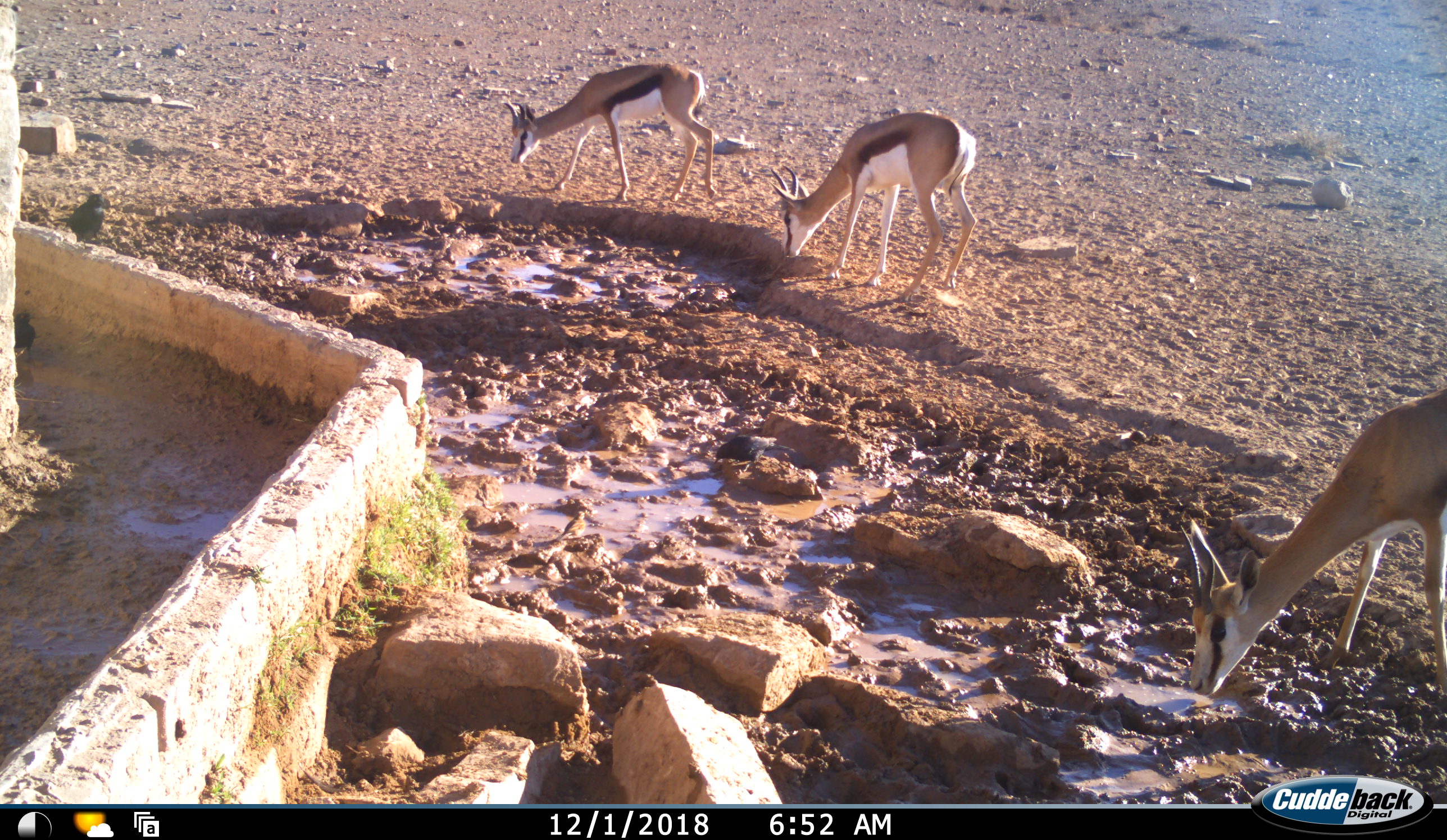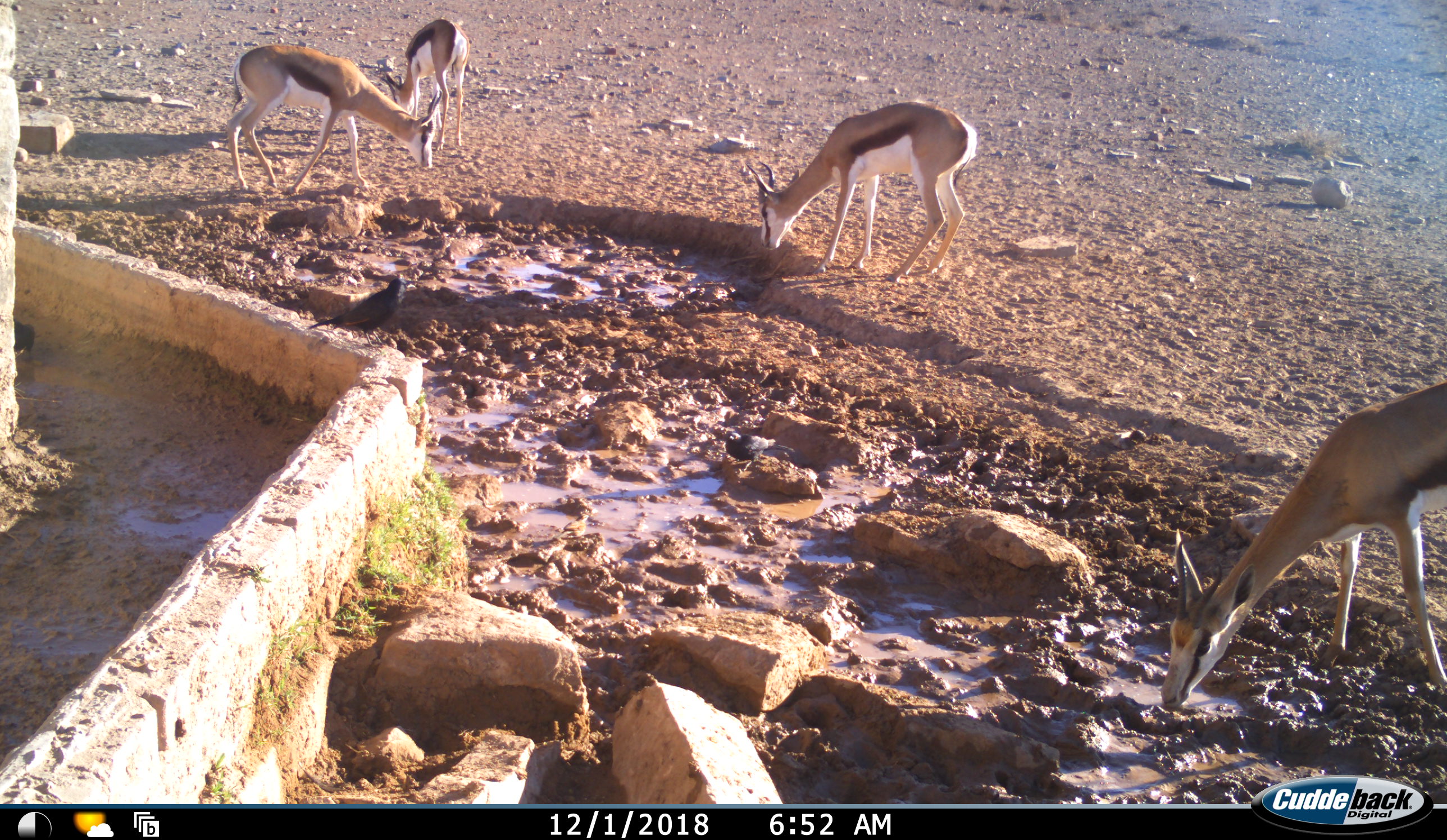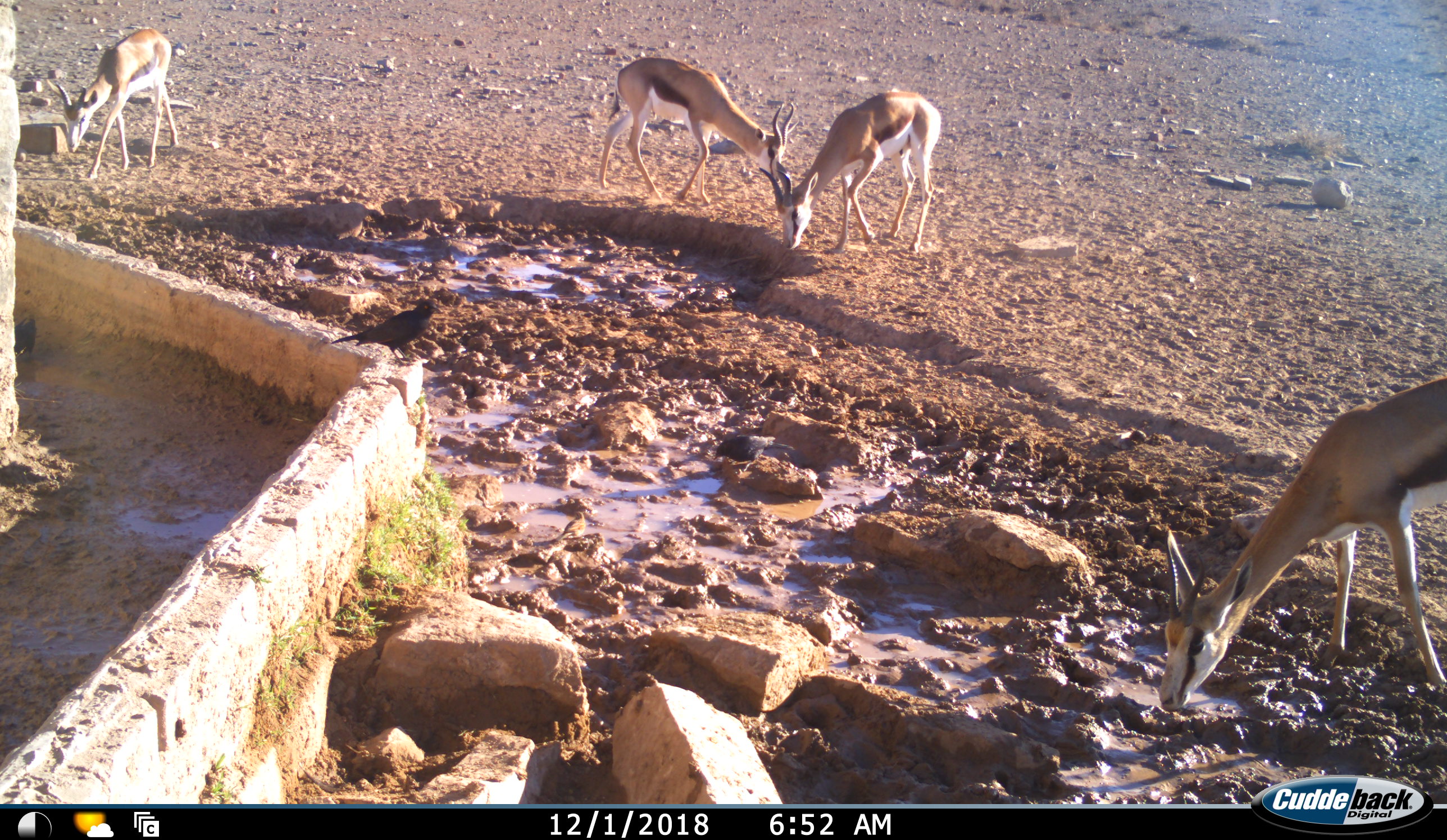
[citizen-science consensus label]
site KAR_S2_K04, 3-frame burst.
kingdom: Animalia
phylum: Chordata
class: Mammalia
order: Artiodactyla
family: Bovidae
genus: Antidorcas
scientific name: Antidorcas marsupialis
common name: springbok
Springbok (Antidorcas marsupialis), count 4. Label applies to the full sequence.